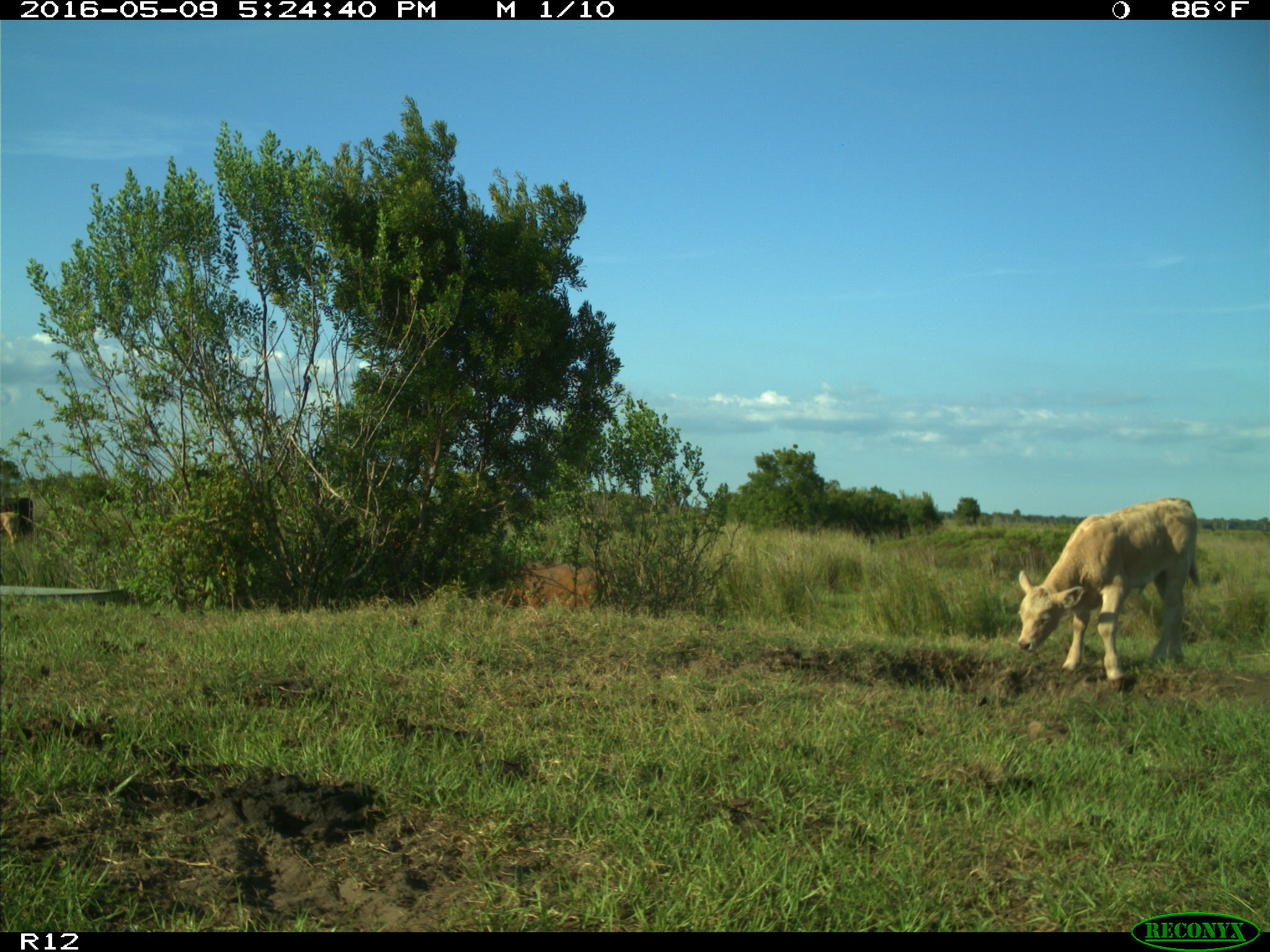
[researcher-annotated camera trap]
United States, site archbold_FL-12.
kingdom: Animalia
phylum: Chordata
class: Mammalia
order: Artiodactyla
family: Bovidae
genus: Bos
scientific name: Bos taurus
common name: domestic cow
Bos taurus (domestic cow).